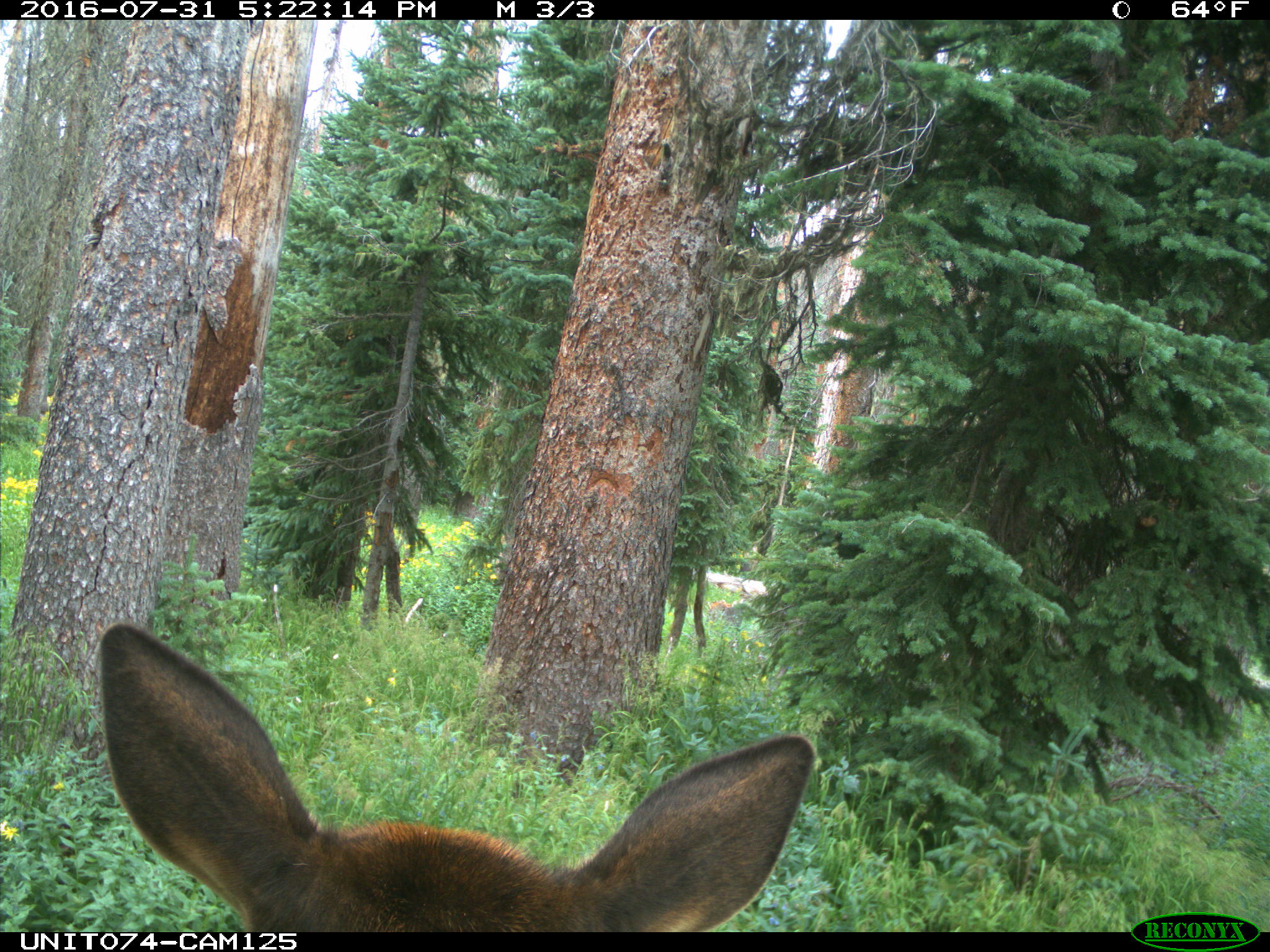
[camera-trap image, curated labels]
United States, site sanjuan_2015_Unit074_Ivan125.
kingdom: Animalia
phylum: Chordata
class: Mammalia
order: Artiodactyla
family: Cervidae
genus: Cervus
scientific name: Cervus elaphus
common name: red deer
Cervus elaphus (red deer).